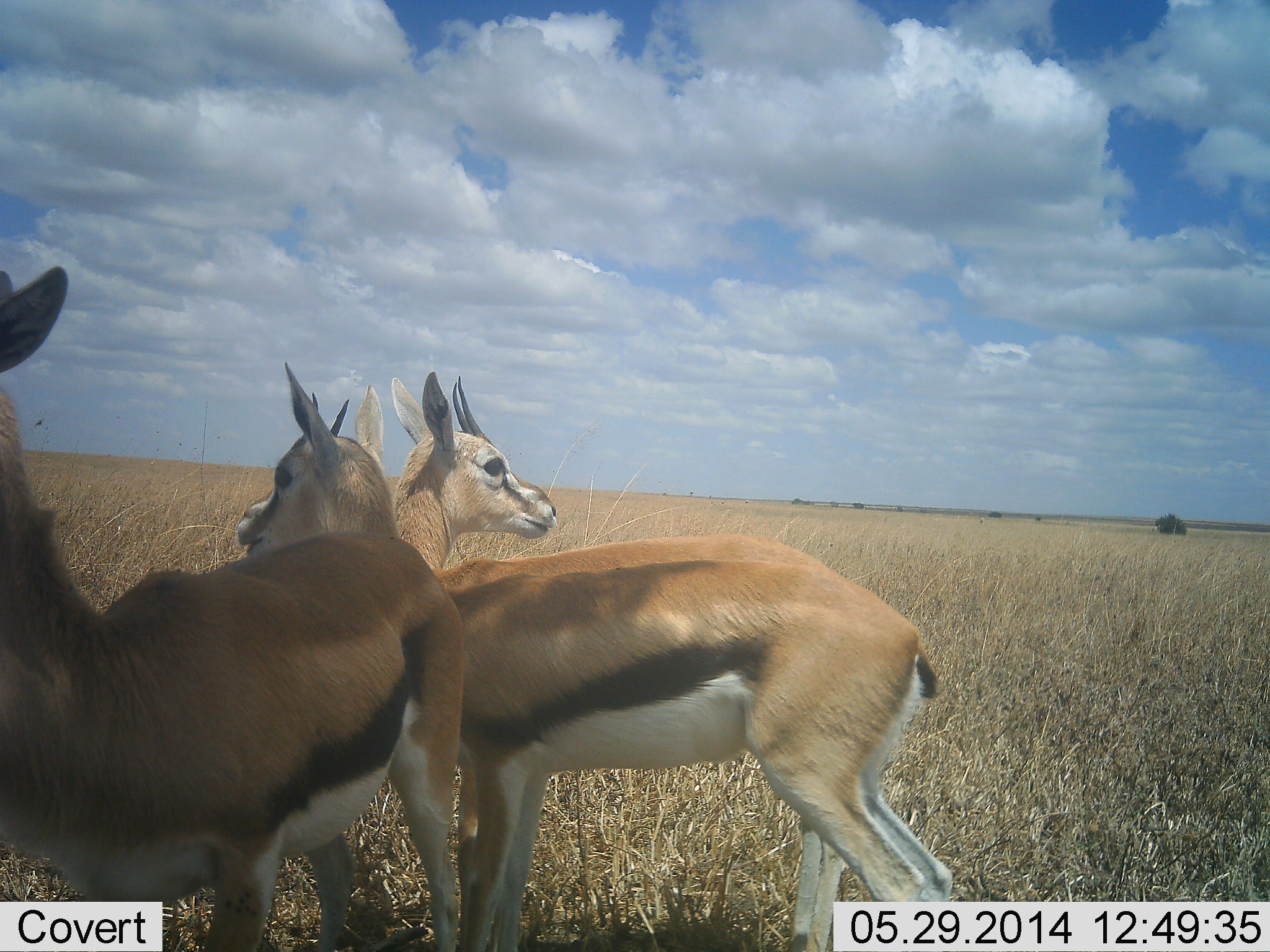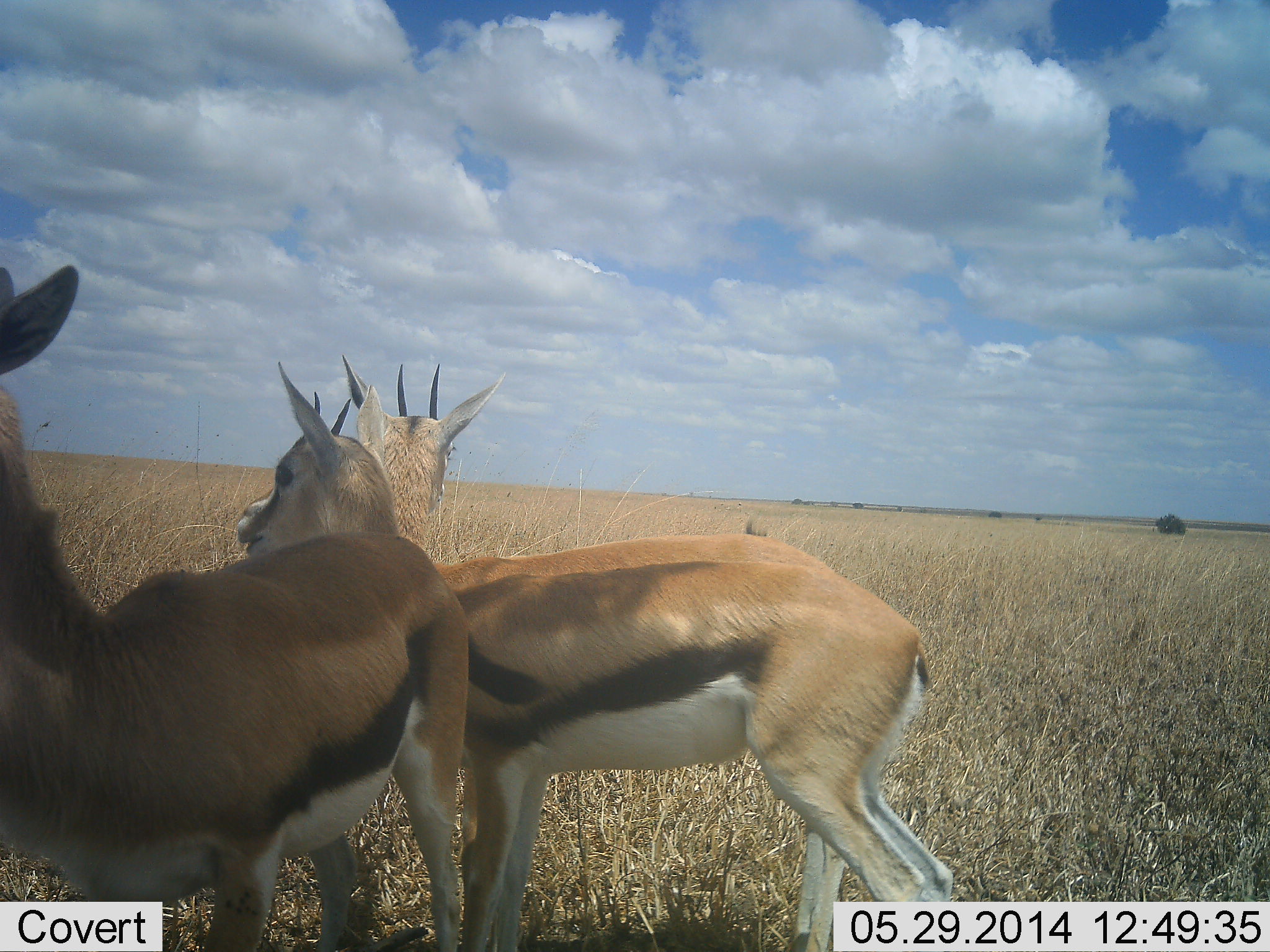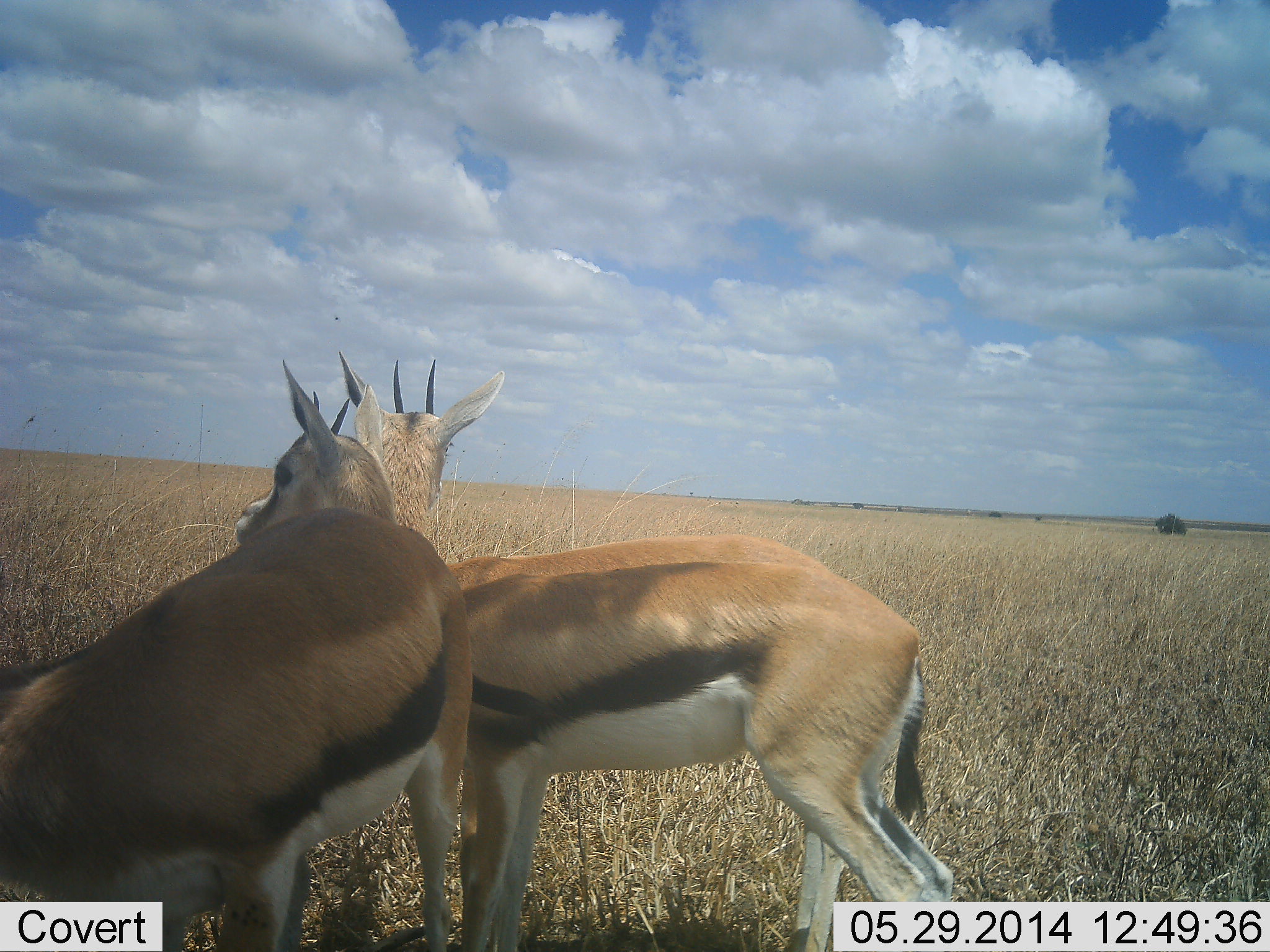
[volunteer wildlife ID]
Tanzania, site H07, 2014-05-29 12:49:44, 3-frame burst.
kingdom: Animalia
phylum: Chordata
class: Mammalia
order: Artiodactyla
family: Bovidae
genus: Eudorcas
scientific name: Eudorcas thomsonii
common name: thomson's gazelle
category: gazellethomsons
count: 3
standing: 100%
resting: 10%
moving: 0%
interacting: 0%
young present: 0%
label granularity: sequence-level